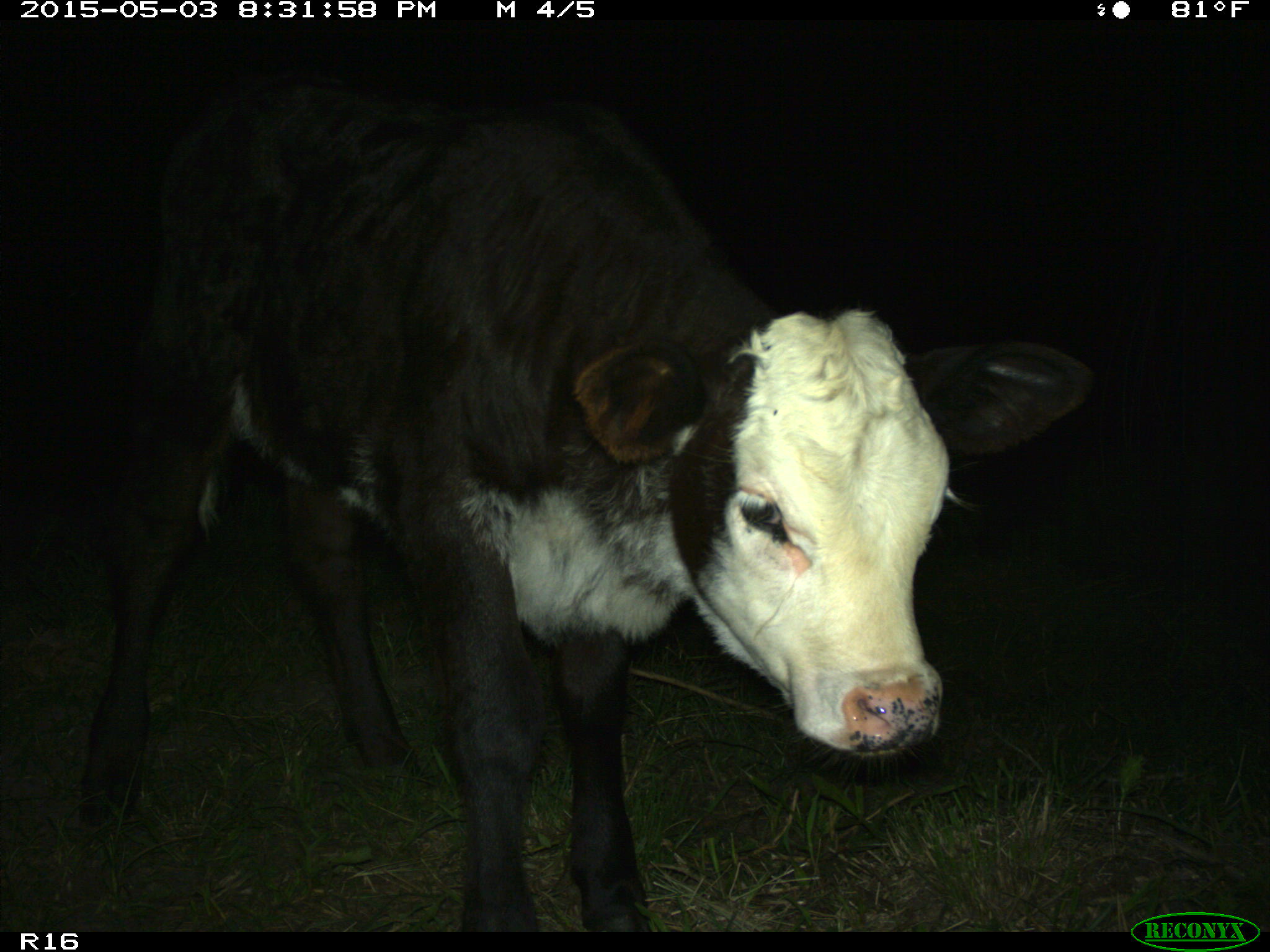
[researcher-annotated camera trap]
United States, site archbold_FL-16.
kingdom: Animalia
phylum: Chordata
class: Mammalia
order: Artiodactyla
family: Bovidae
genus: Bos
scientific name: Bos taurus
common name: domestic cow